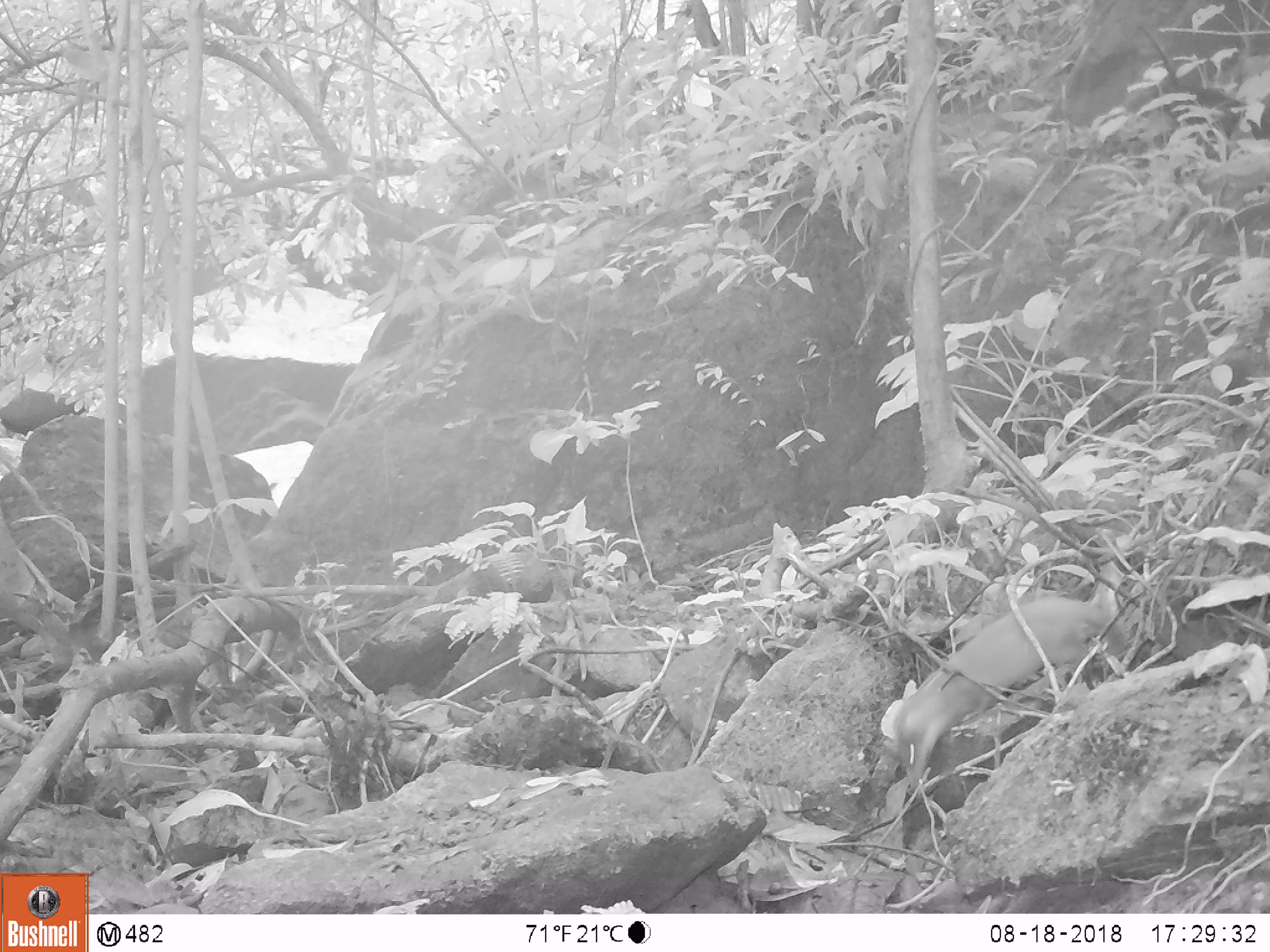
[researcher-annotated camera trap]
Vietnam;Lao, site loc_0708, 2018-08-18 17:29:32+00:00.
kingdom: Animalia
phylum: Chordata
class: Mammalia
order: Carnivora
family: Mustelidae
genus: Melogale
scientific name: Melogale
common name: ferret badger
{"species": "ferret badger (Melogale)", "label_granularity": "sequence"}